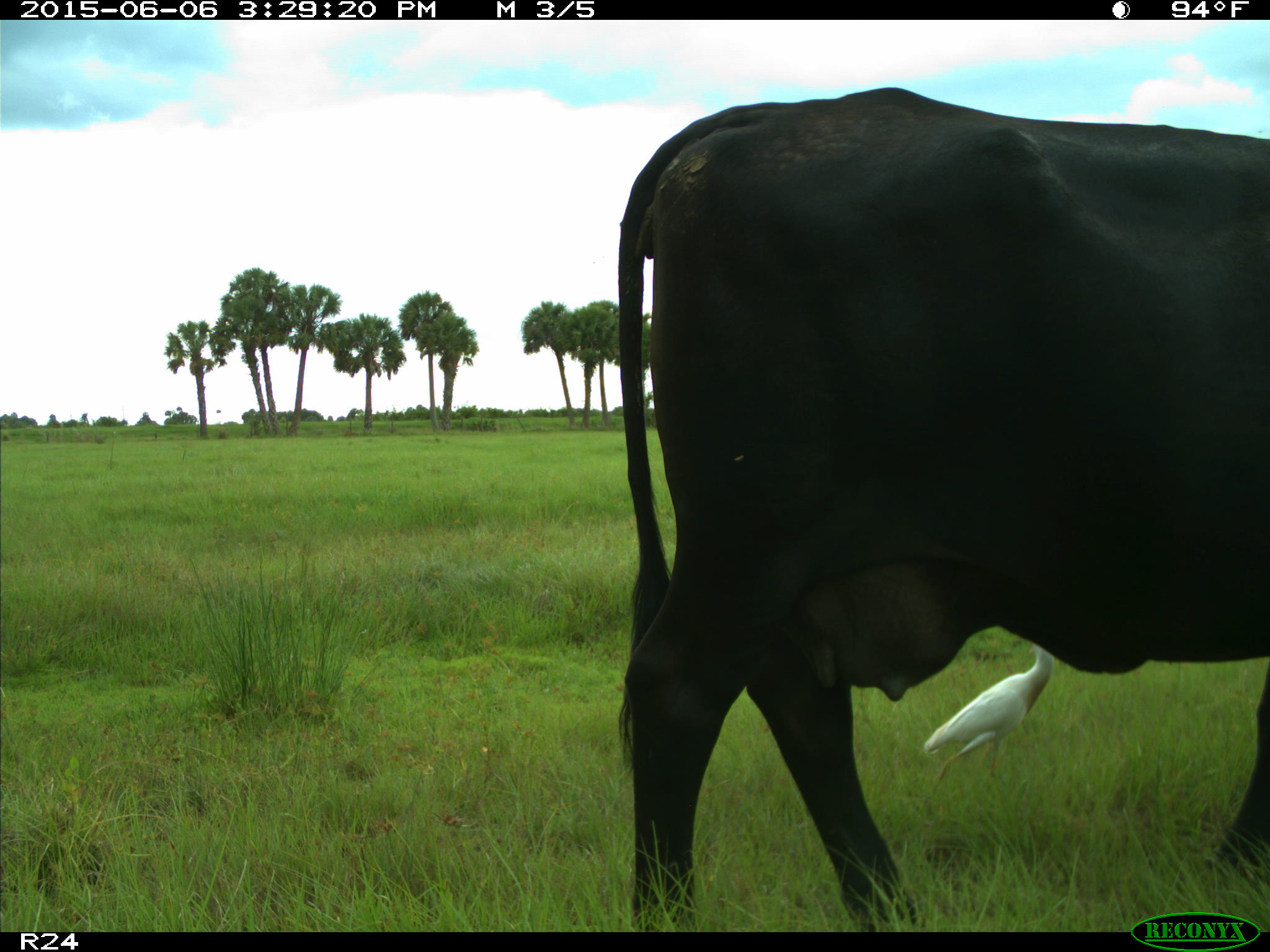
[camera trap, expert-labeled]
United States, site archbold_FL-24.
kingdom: Animalia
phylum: Chordata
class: Mammalia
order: Artiodactyla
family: Bovidae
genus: Bos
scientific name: Bos taurus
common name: domestic cow